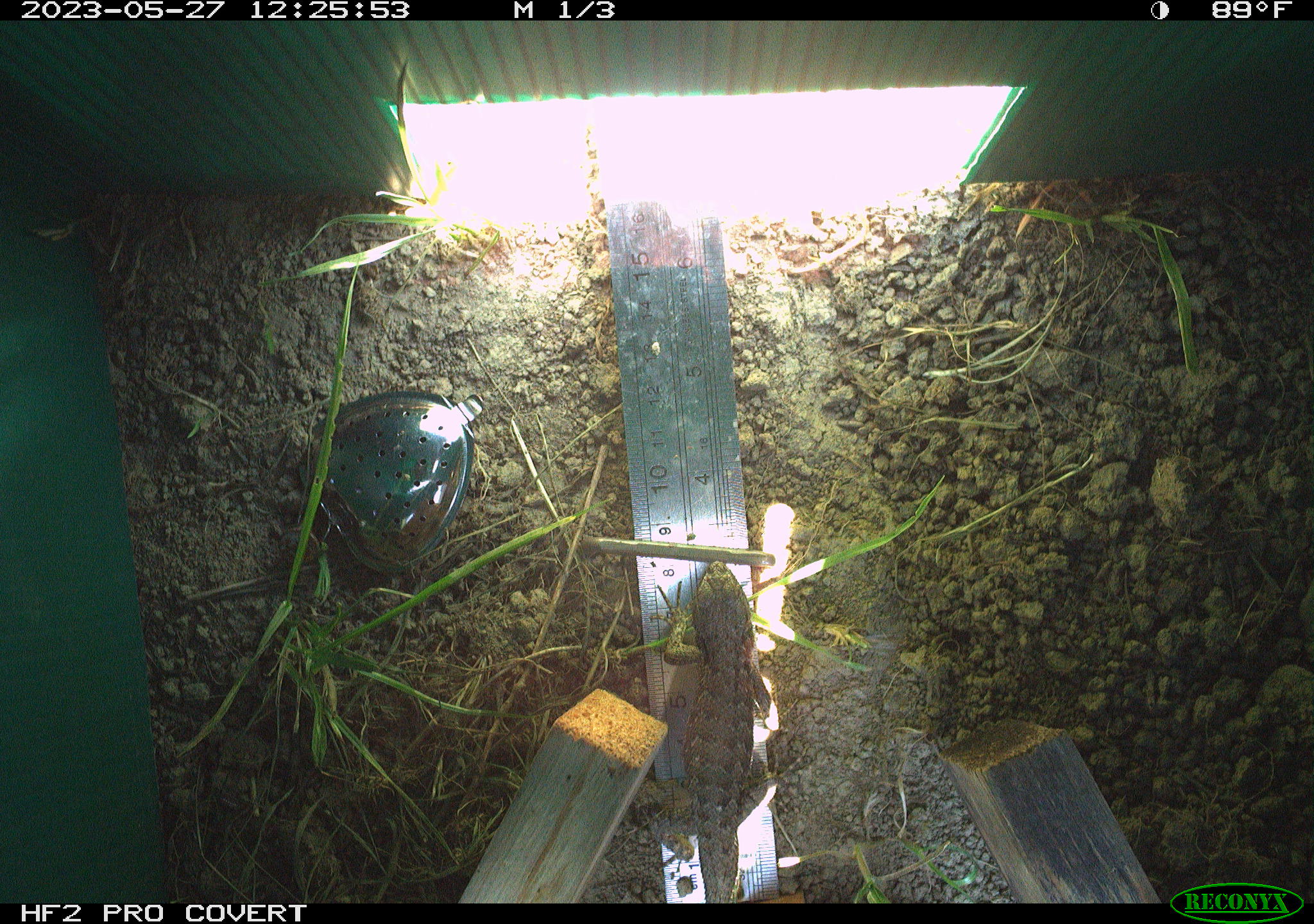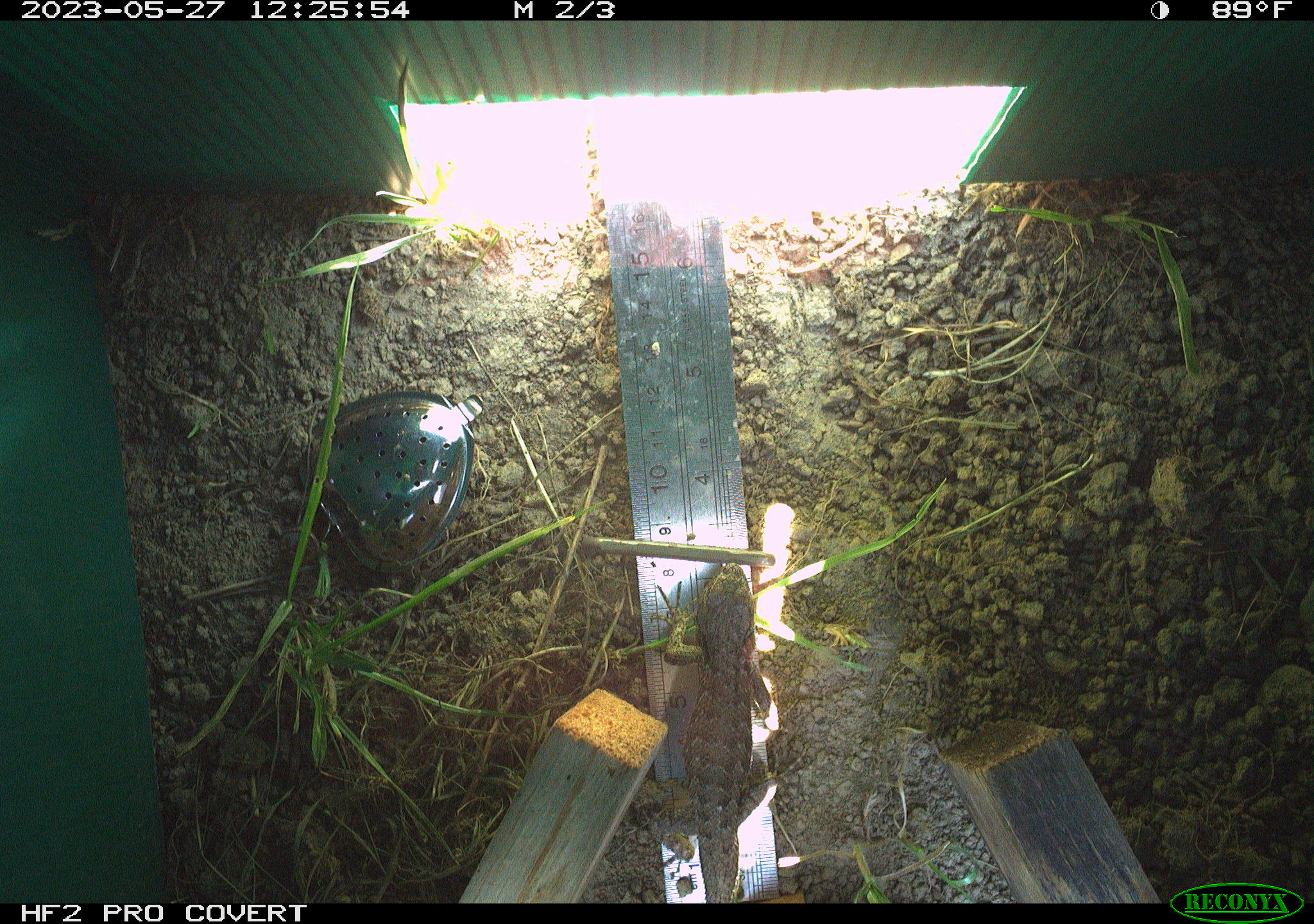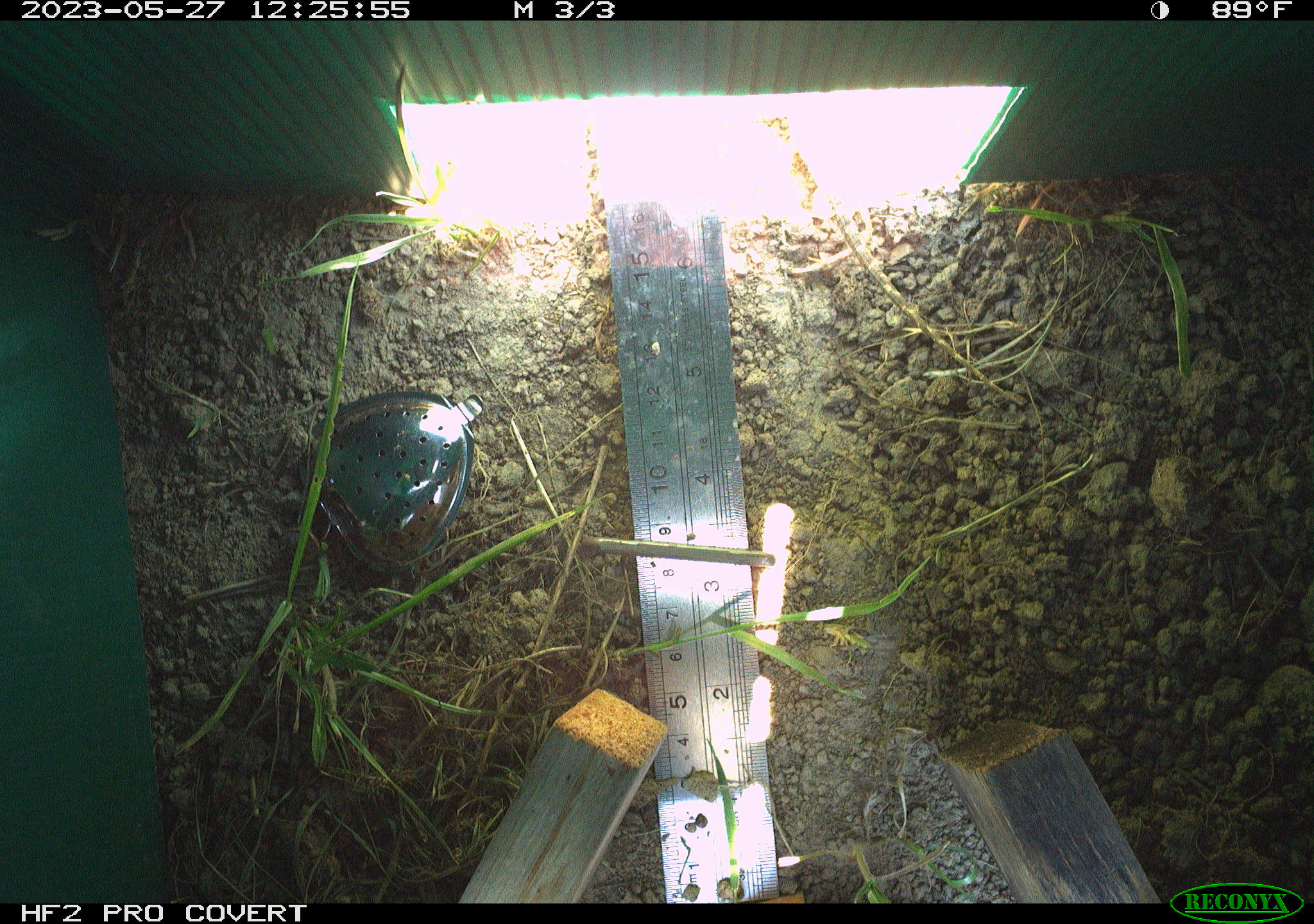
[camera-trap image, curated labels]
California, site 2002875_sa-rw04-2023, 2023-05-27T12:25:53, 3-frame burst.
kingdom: Animalia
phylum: Chordata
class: Reptilia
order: Squamata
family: Phrynosomatidae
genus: Sceloporus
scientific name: Sceloporus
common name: spiny lizards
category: sceloporus species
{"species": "sceloporus species (spiny lizards) (Sceloporus)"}